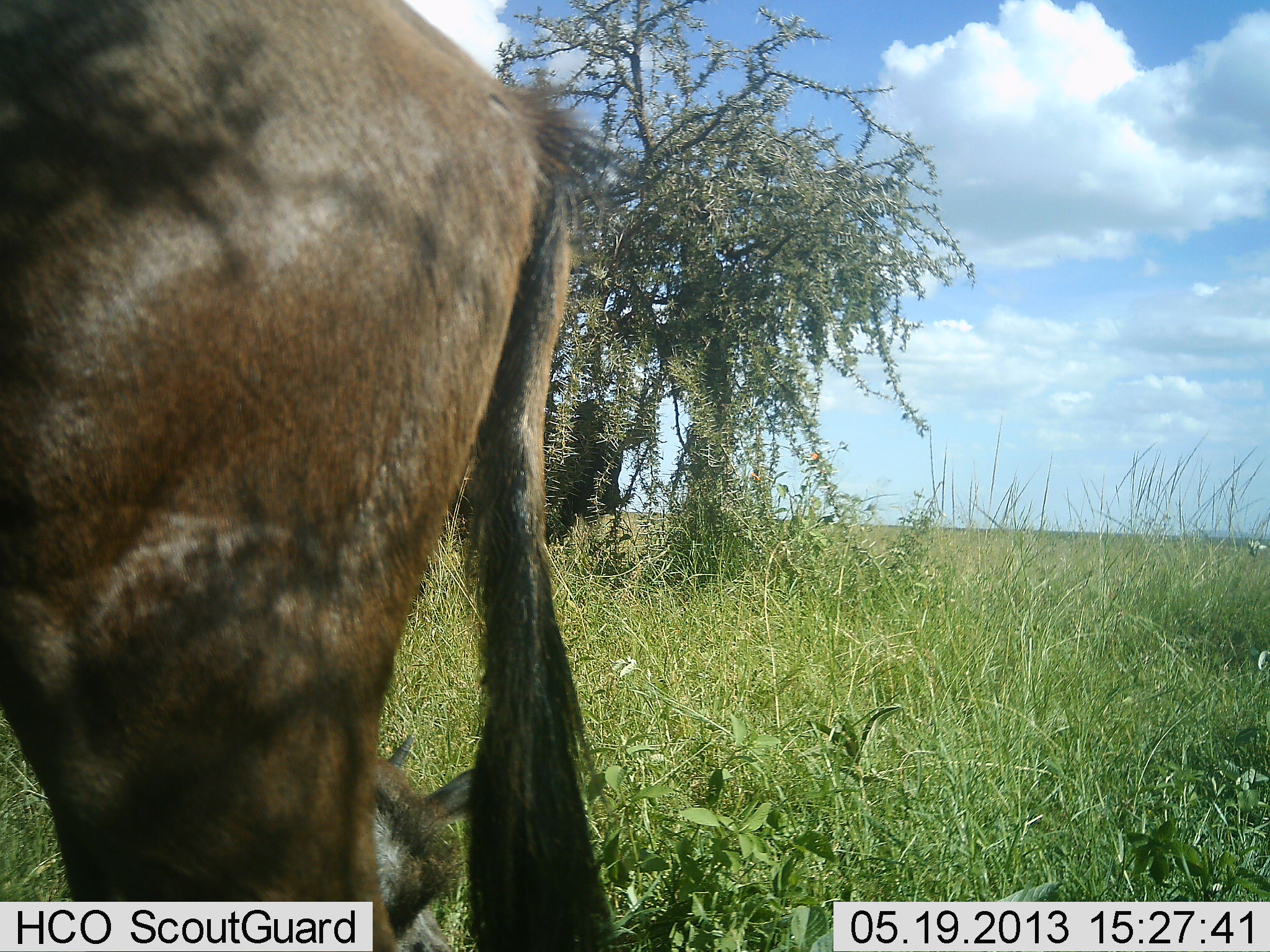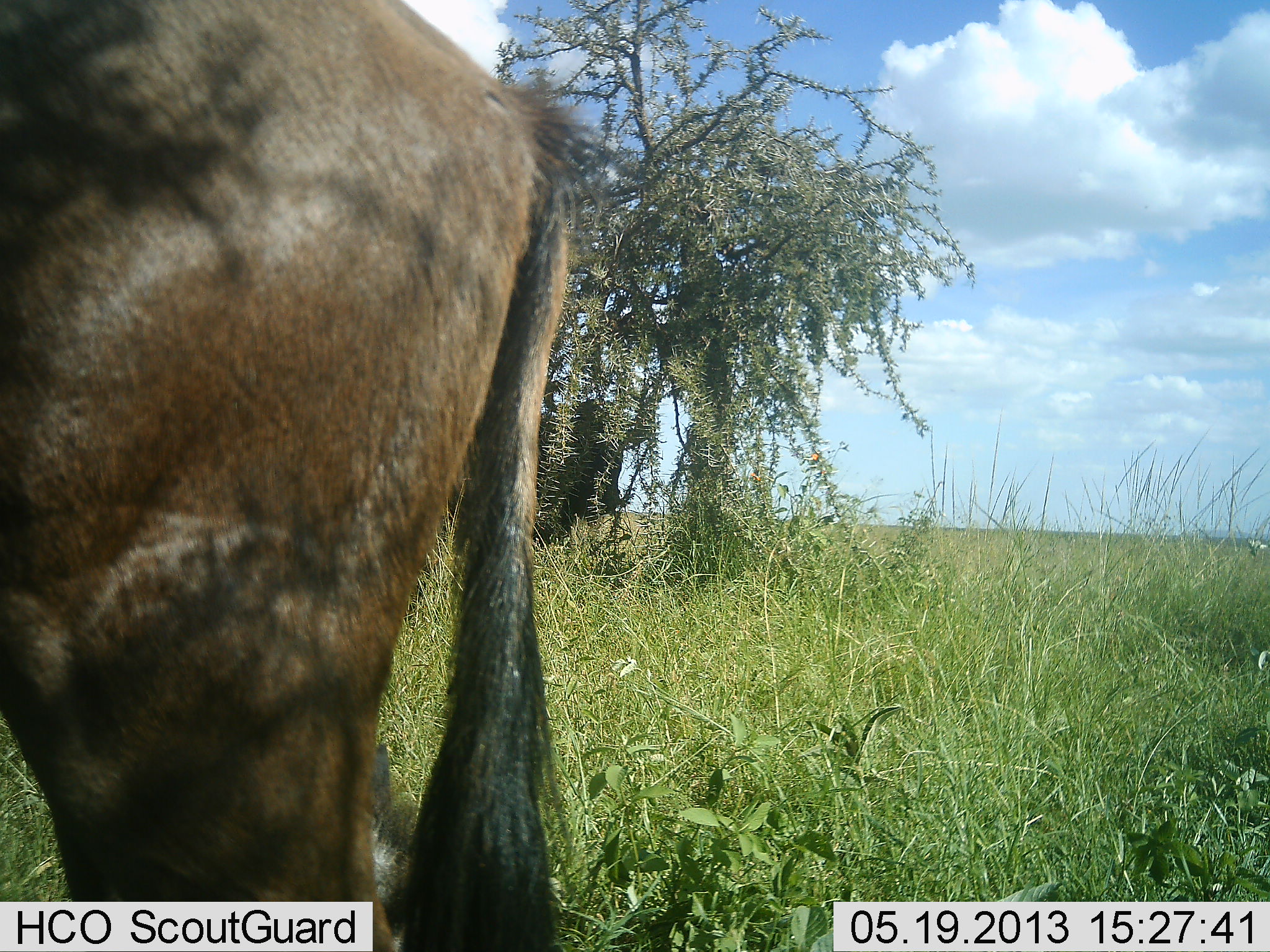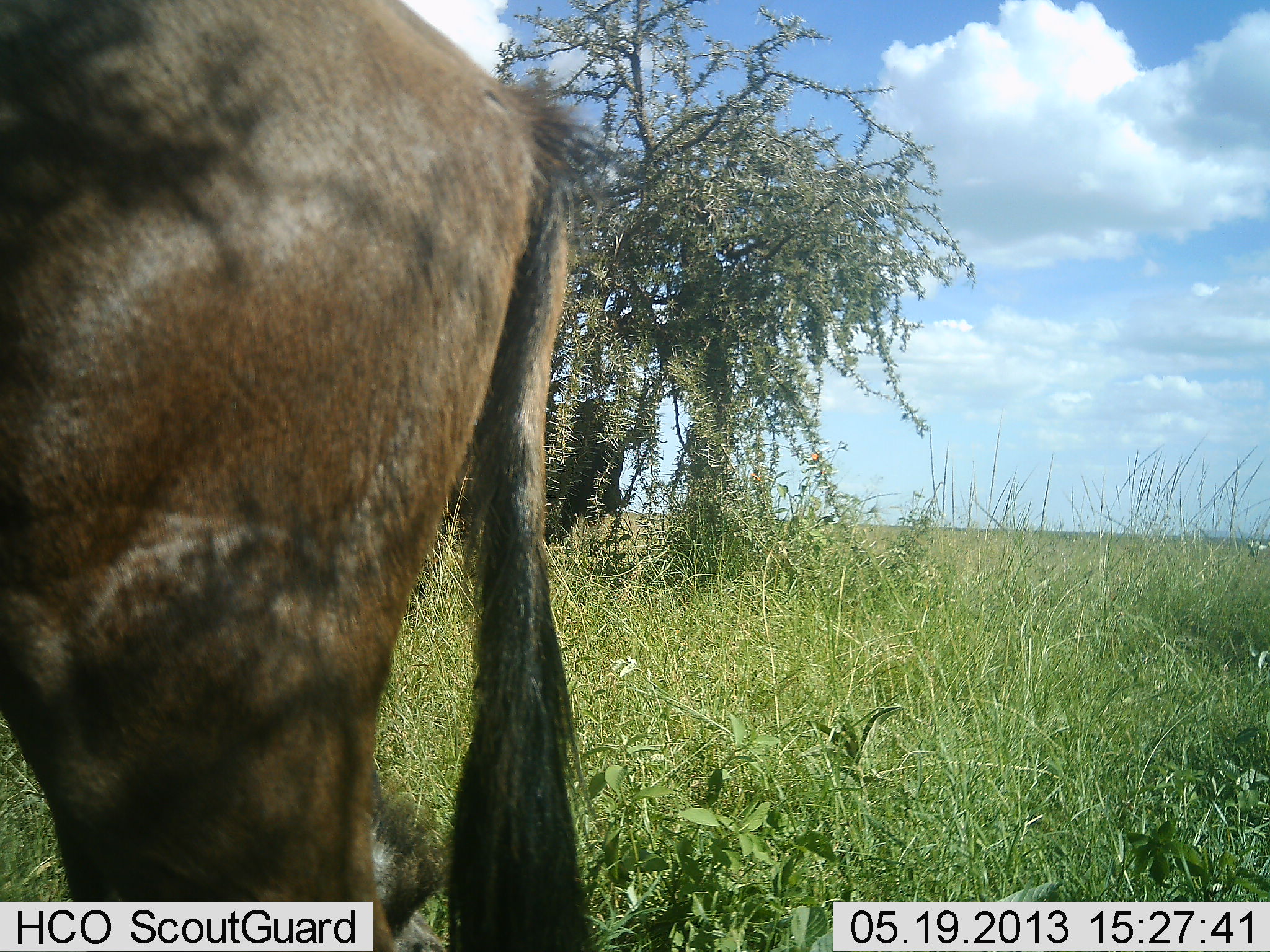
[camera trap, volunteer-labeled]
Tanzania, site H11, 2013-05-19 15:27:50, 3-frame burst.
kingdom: Animalia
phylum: Chordata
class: Mammalia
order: Artiodactyla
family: Bovidae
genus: Connochaetes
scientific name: Connochaetes taurinus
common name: blue wildebeest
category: wildebeest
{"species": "wildebeest (blue wildebeest) (Connochaetes taurinus)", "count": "1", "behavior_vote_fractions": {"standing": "92%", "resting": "25%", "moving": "0%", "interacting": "0%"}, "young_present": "25%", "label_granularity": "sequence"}